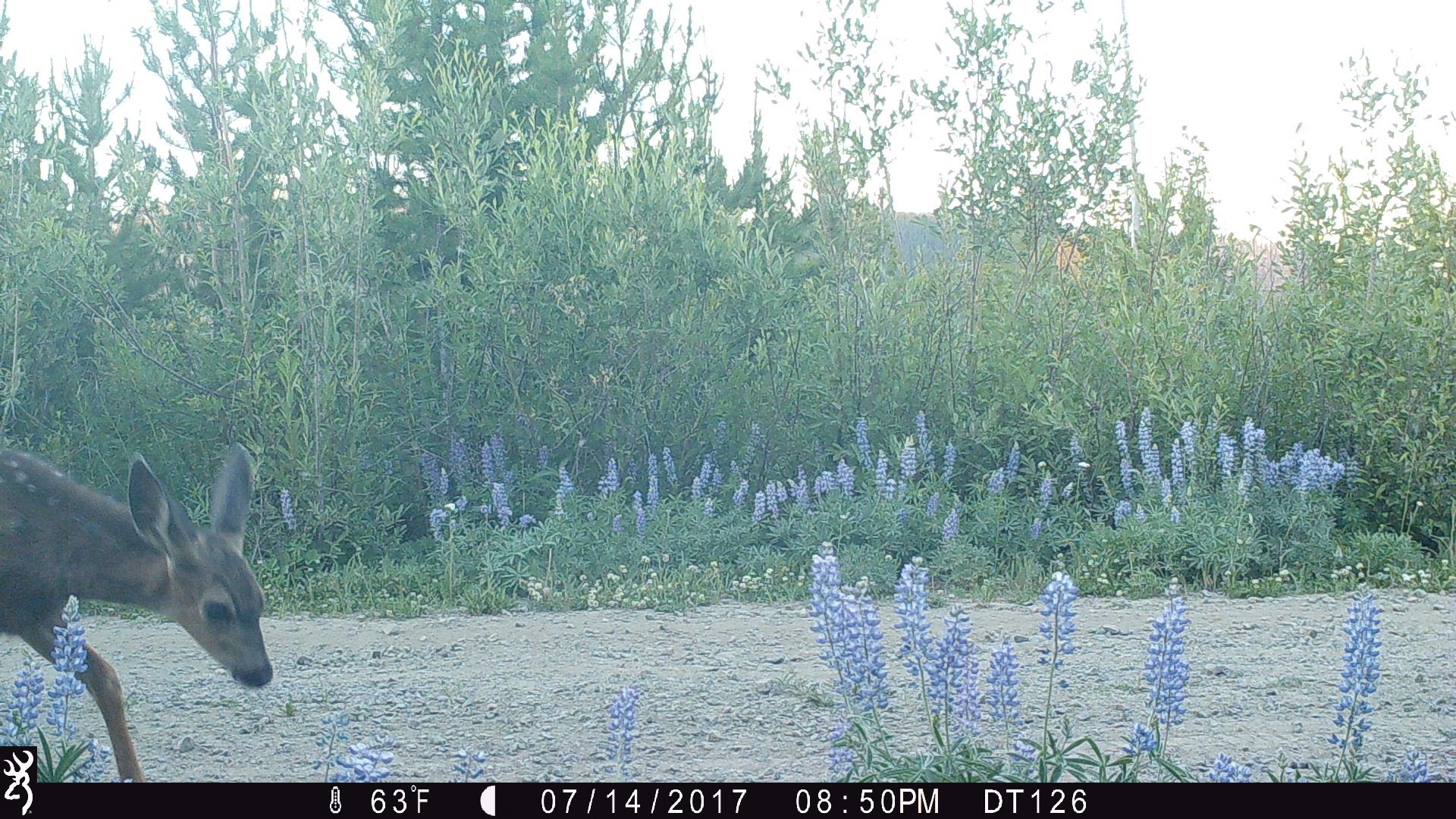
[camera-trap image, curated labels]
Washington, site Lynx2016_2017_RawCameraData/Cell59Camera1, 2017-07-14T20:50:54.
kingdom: Animalia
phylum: Chordata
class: Mammalia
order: Artiodactyla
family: Cervidae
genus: Odocoileus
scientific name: Odocoileus hemionus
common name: mule deer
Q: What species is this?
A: Odocoileus hemionus (mule deer).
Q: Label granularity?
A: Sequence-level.